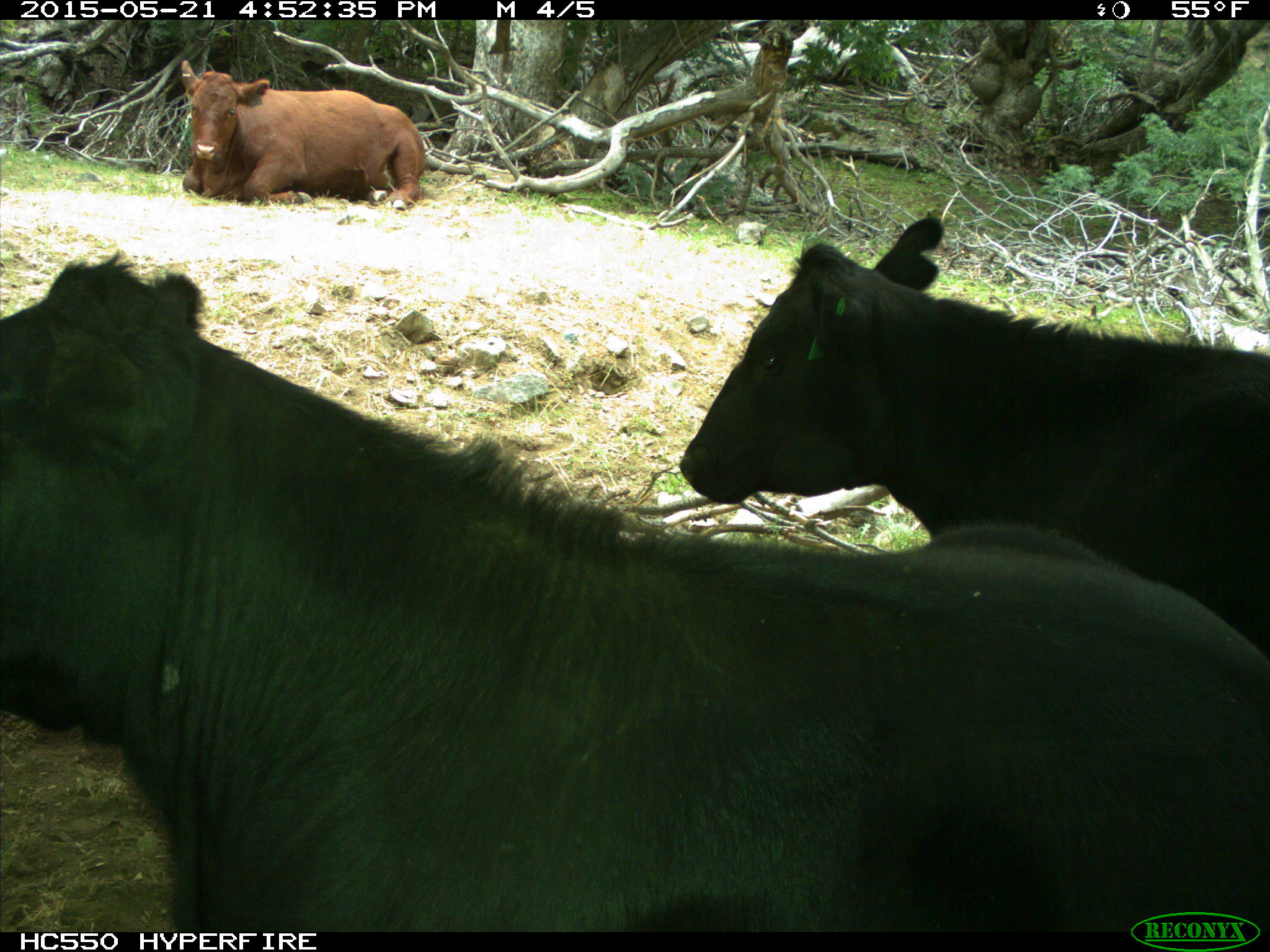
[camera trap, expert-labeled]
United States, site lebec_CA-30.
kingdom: Animalia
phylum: Chordata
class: Mammalia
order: Artiodactyla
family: Bovidae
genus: Bos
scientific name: Bos taurus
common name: domestic cow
Bos taurus (domestic cow).